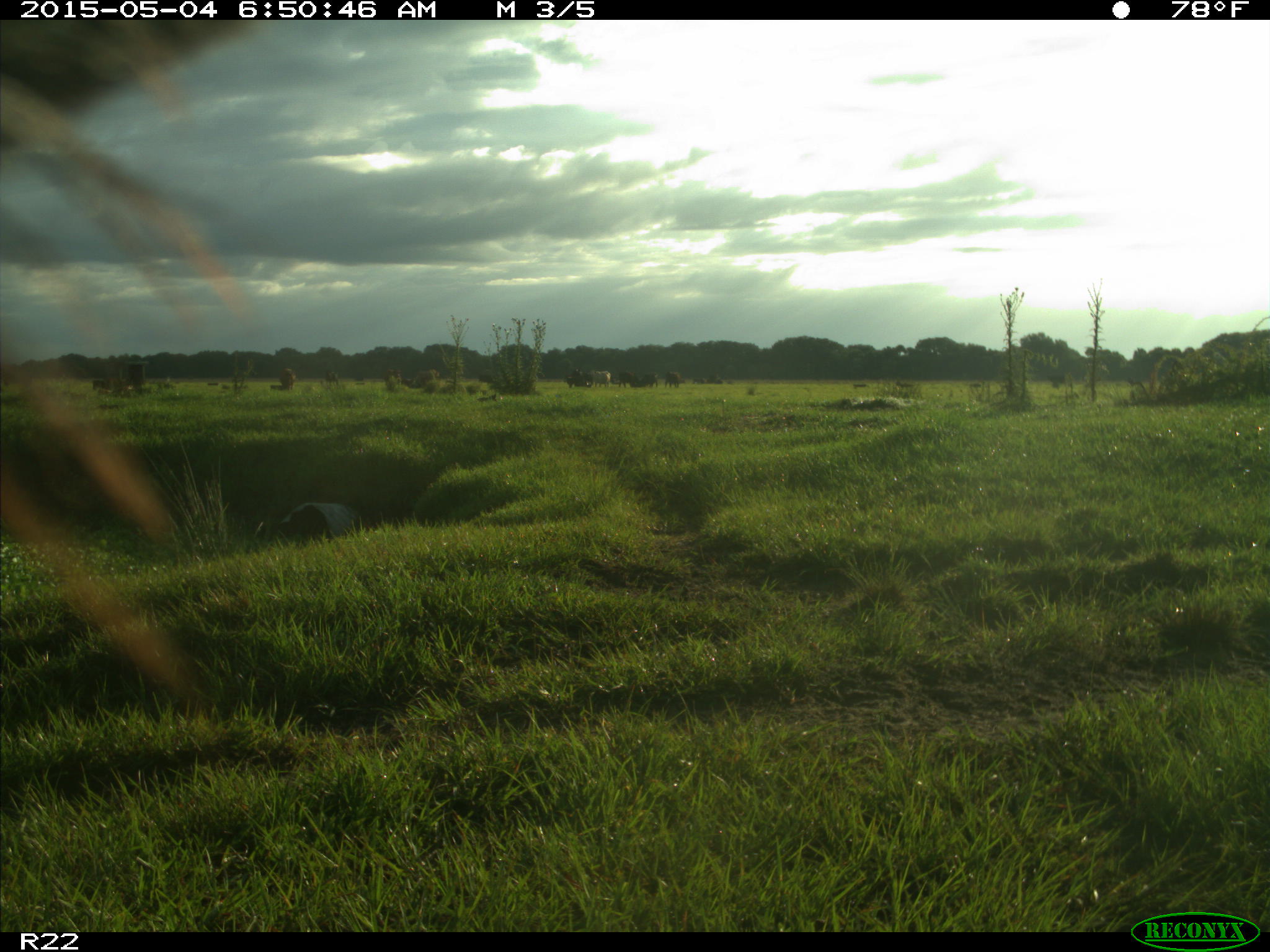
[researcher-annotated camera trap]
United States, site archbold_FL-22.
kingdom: Animalia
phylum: Chordata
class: Mammalia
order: Artiodactyla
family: Bovidae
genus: Bos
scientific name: Bos taurus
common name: domestic cow